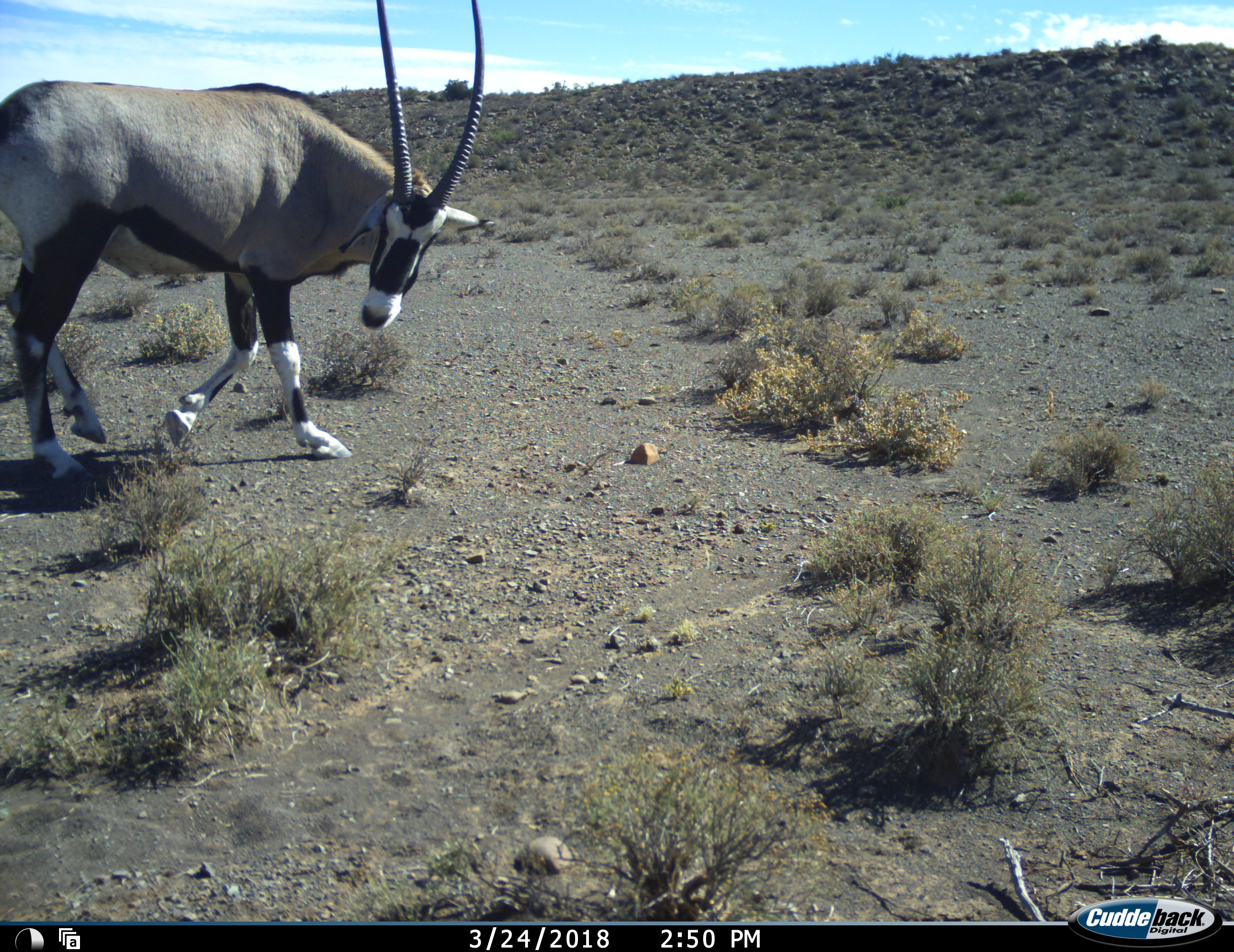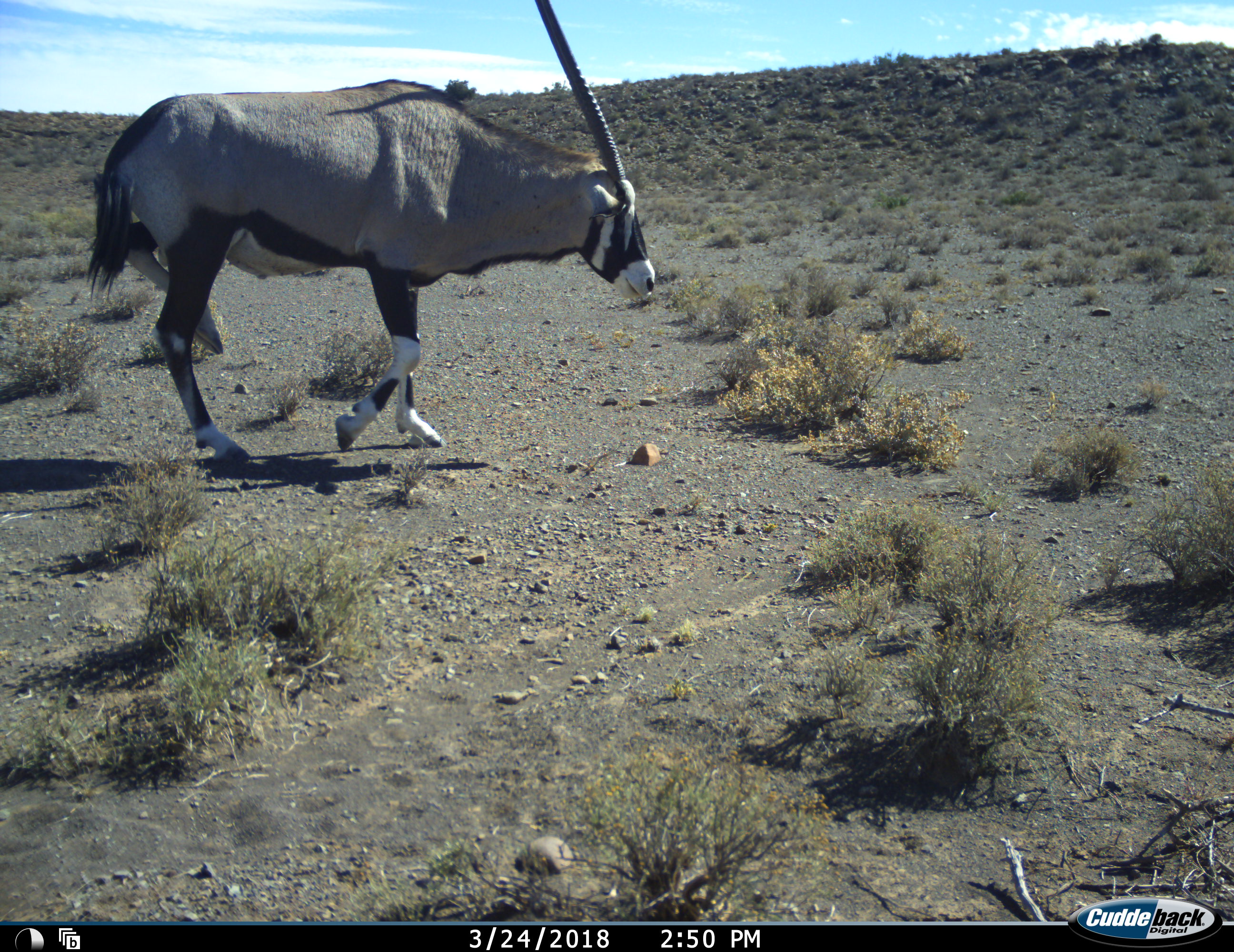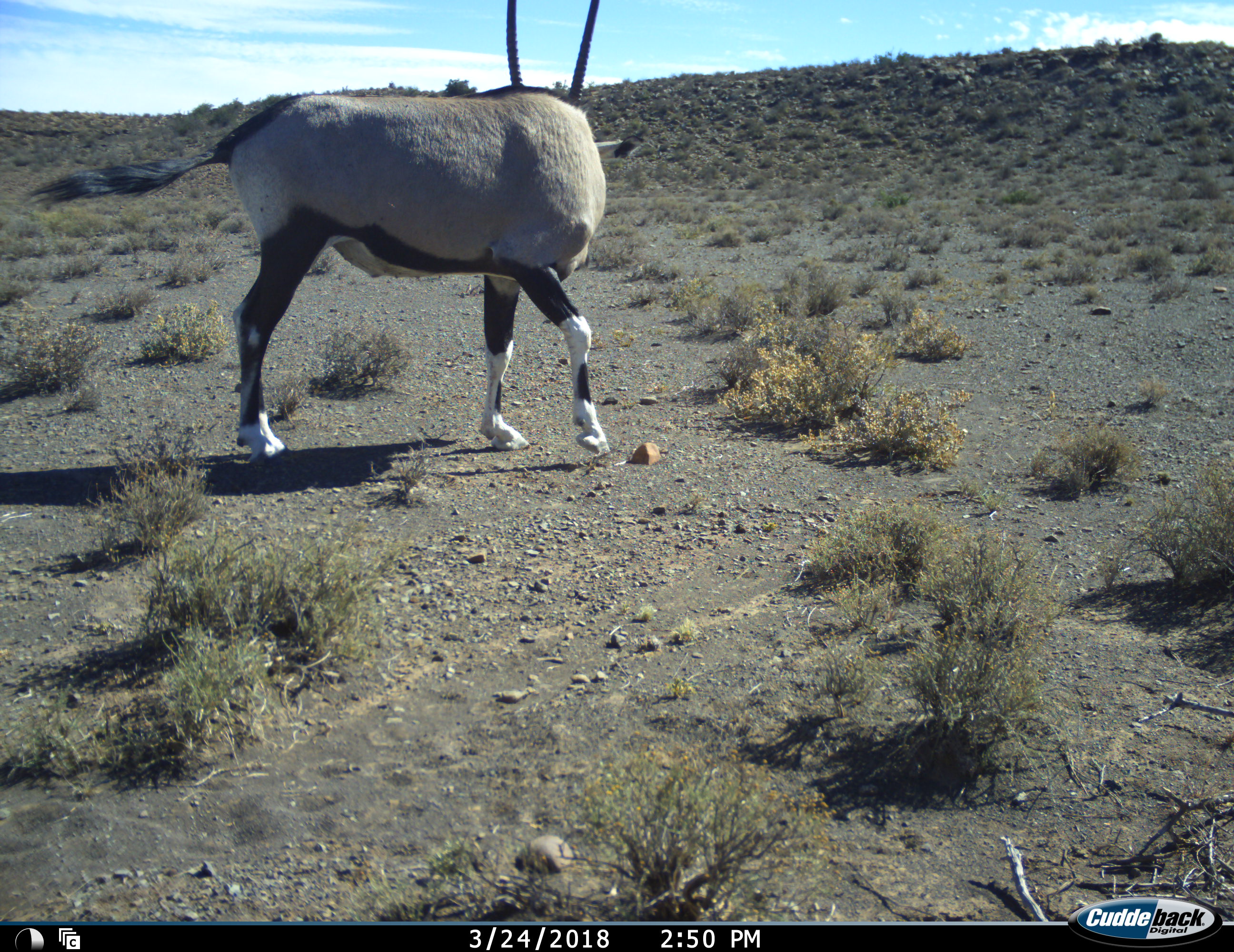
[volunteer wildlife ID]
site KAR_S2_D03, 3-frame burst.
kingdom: Animalia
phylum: Chordata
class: Mammalia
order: Artiodactyla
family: Bovidae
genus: Oryx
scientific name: Oryx gazella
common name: gemsbok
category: oryx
Oryx (gemsbok) (Oryx gazella), count 1. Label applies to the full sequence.